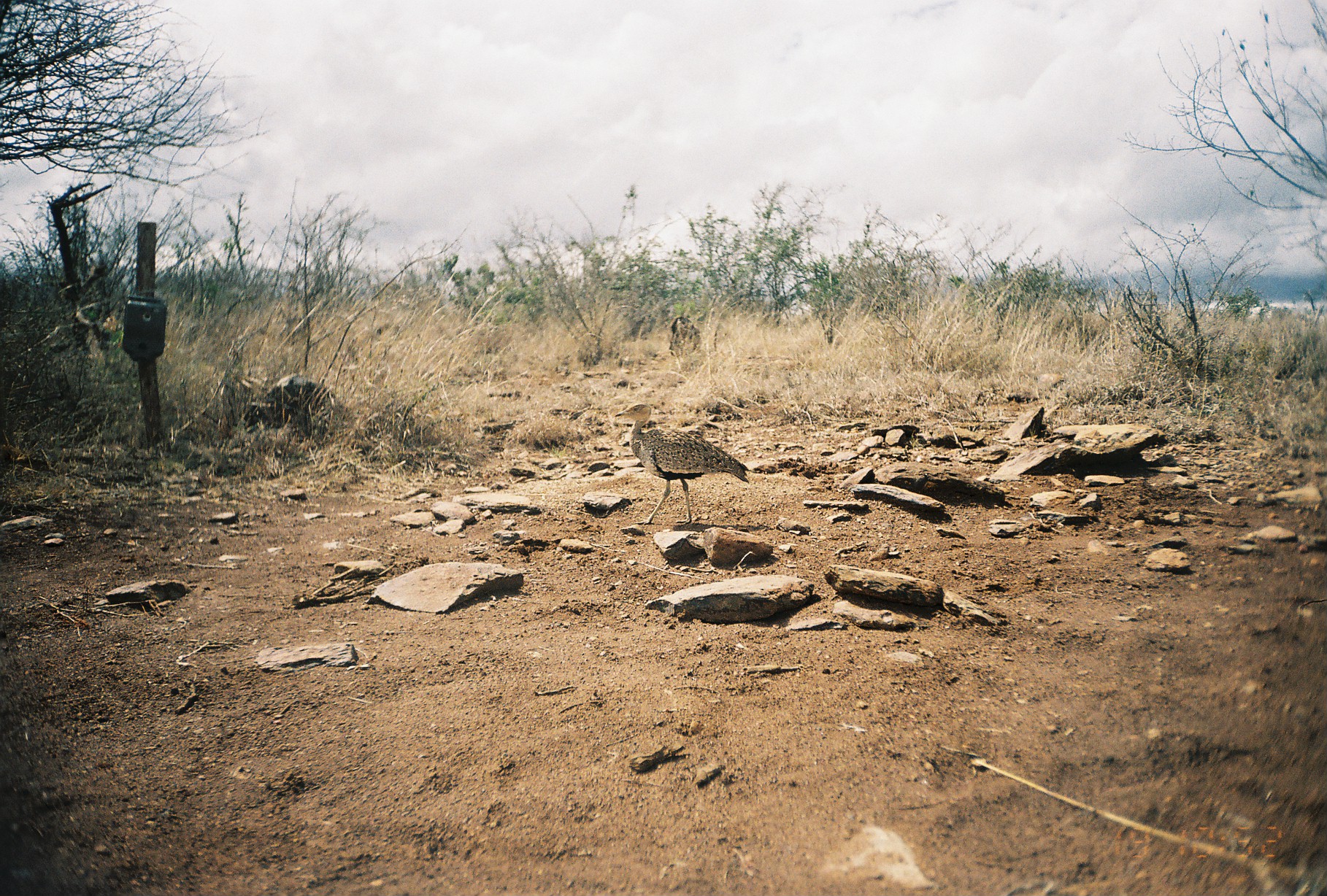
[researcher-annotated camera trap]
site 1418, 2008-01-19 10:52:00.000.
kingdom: Animalia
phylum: Chordata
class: Aves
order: Otidiformes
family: Otididae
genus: Lissotis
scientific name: Lissotis melanogaster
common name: black-bellied bustard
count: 1